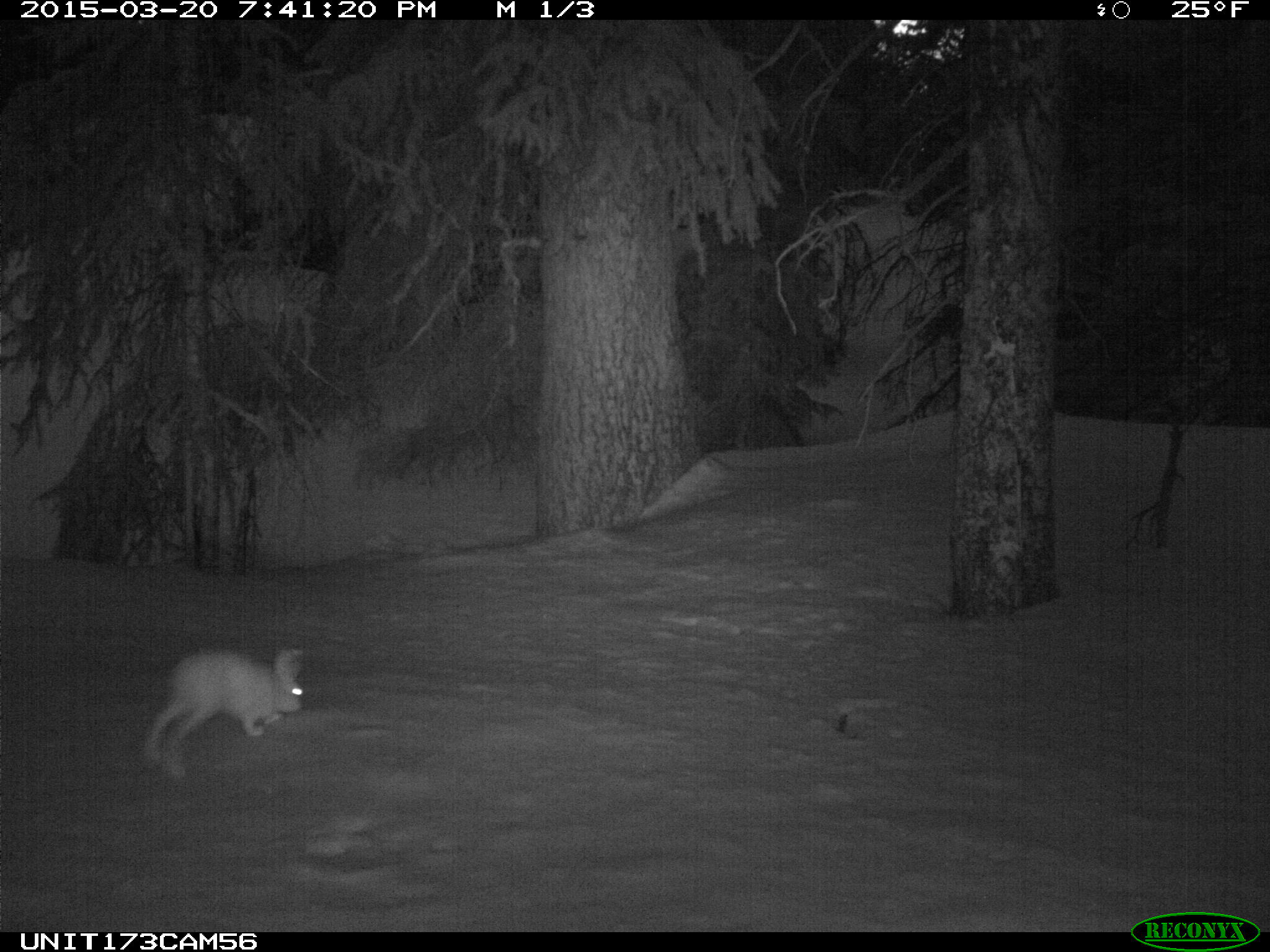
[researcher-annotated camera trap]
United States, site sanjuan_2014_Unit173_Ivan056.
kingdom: Animalia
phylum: Chordata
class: Mammalia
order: Lagomorpha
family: Leporidae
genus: Lepus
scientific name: Lepus americanus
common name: snowshoe hare